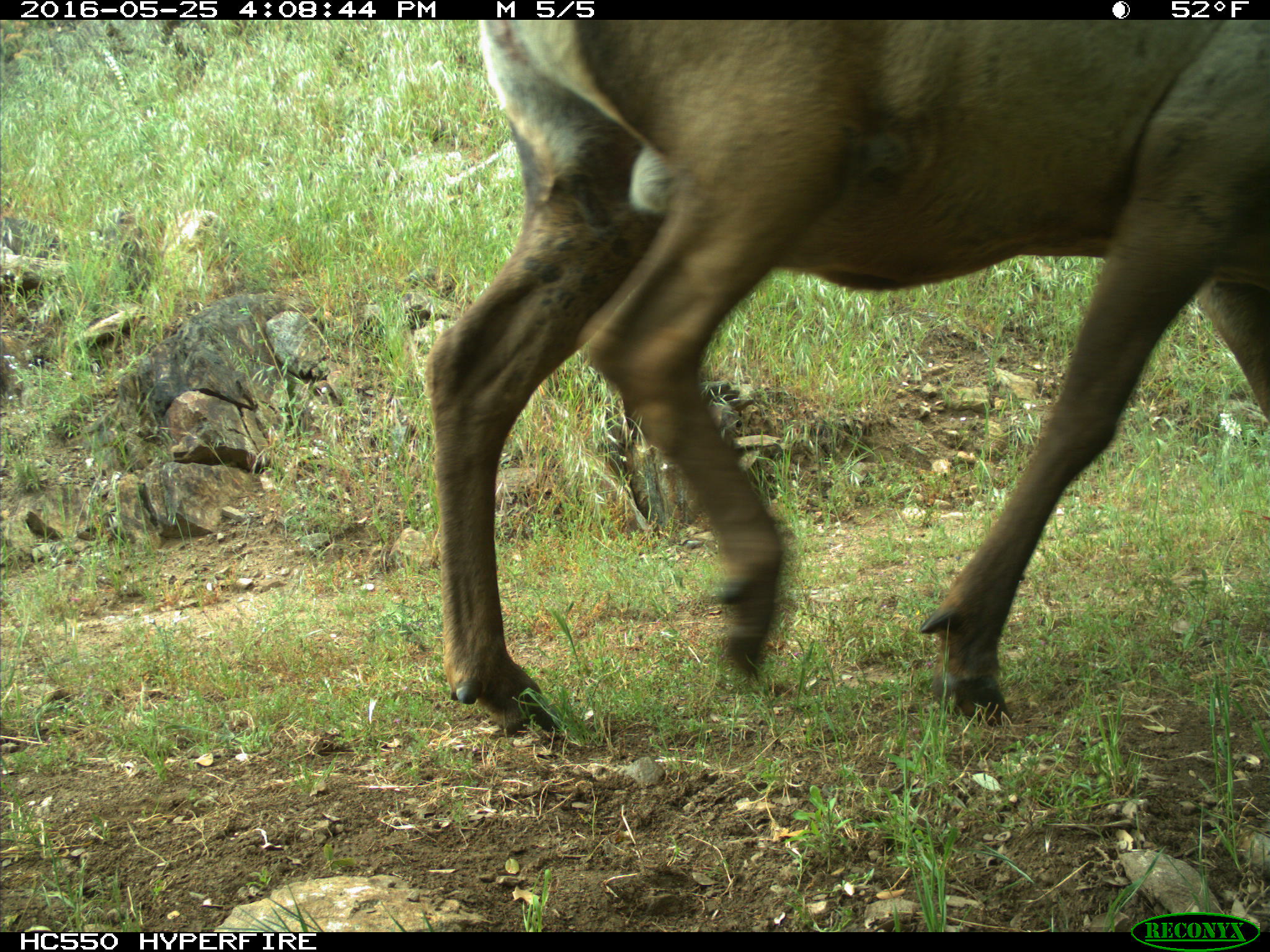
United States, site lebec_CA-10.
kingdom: Animalia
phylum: Chordata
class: Mammalia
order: Artiodactyla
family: Cervidae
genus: Cervus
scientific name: Cervus canadensis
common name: elk